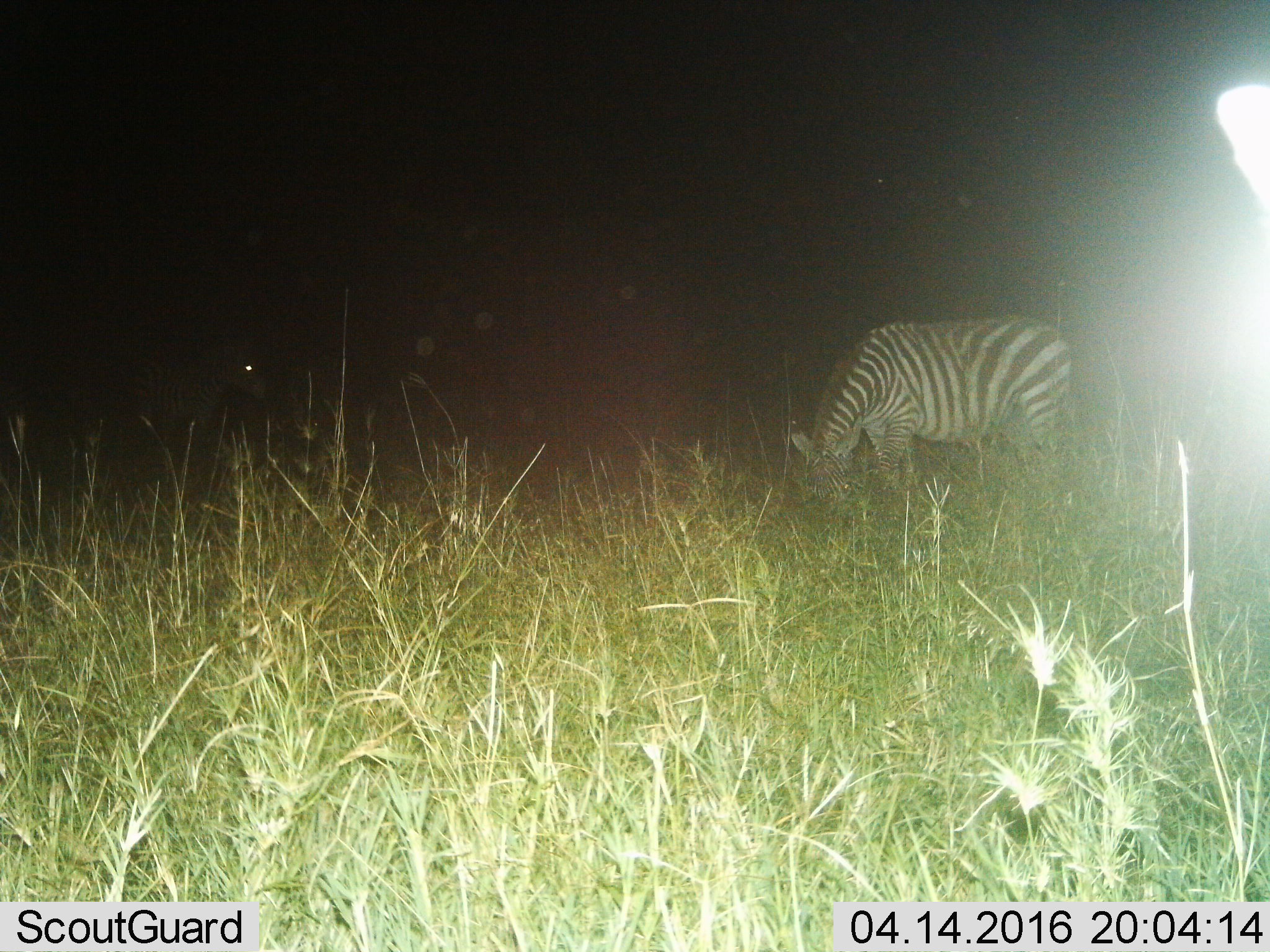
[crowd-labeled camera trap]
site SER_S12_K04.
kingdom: Animalia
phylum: Chordata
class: Mammalia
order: Perissodactyla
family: Equidae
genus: Equus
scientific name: Equus quagga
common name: plains zebra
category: zebraplains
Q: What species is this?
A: Zebraplains (plains zebra) (Equus quagga).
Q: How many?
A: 2.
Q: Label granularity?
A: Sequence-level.